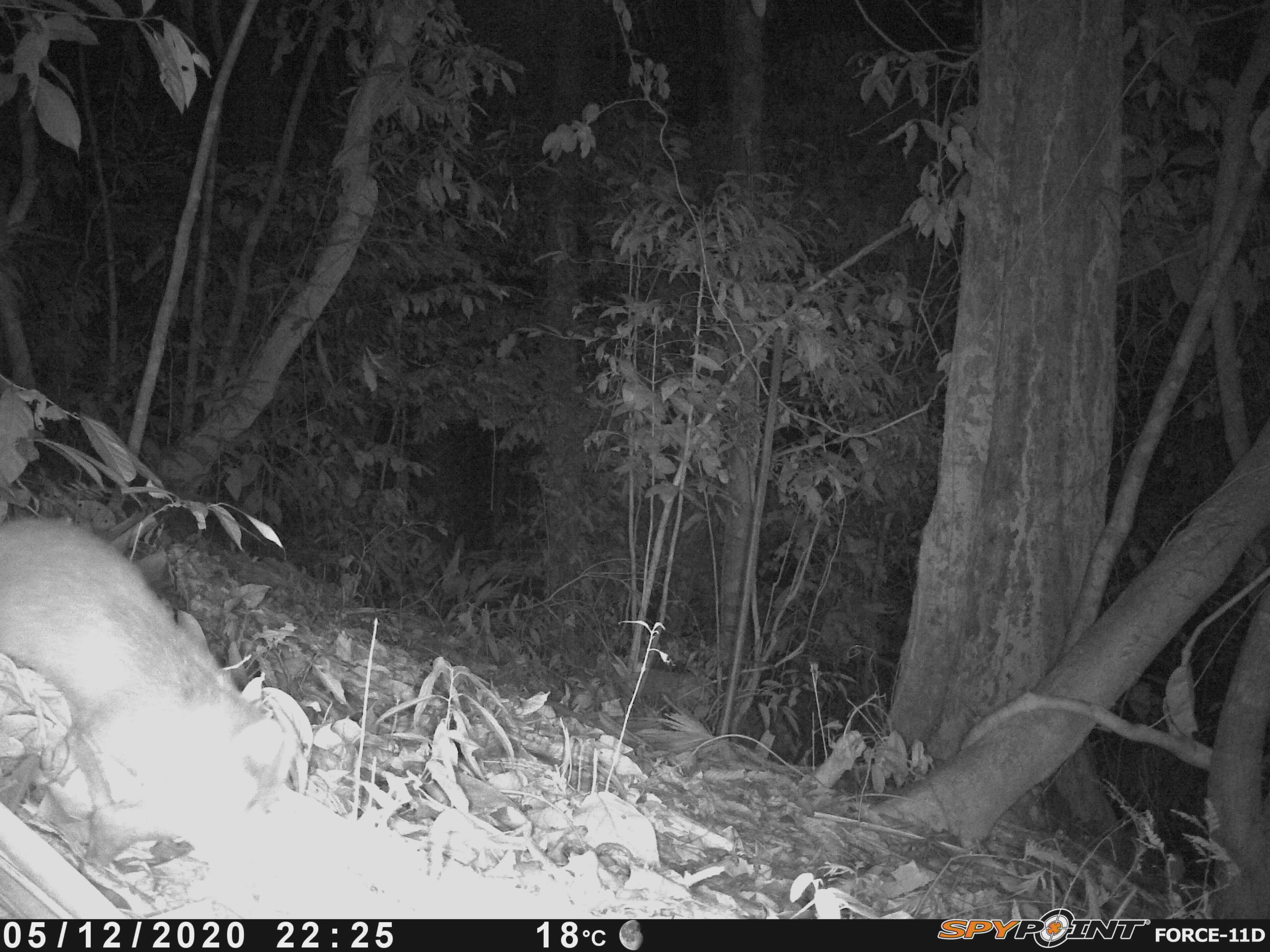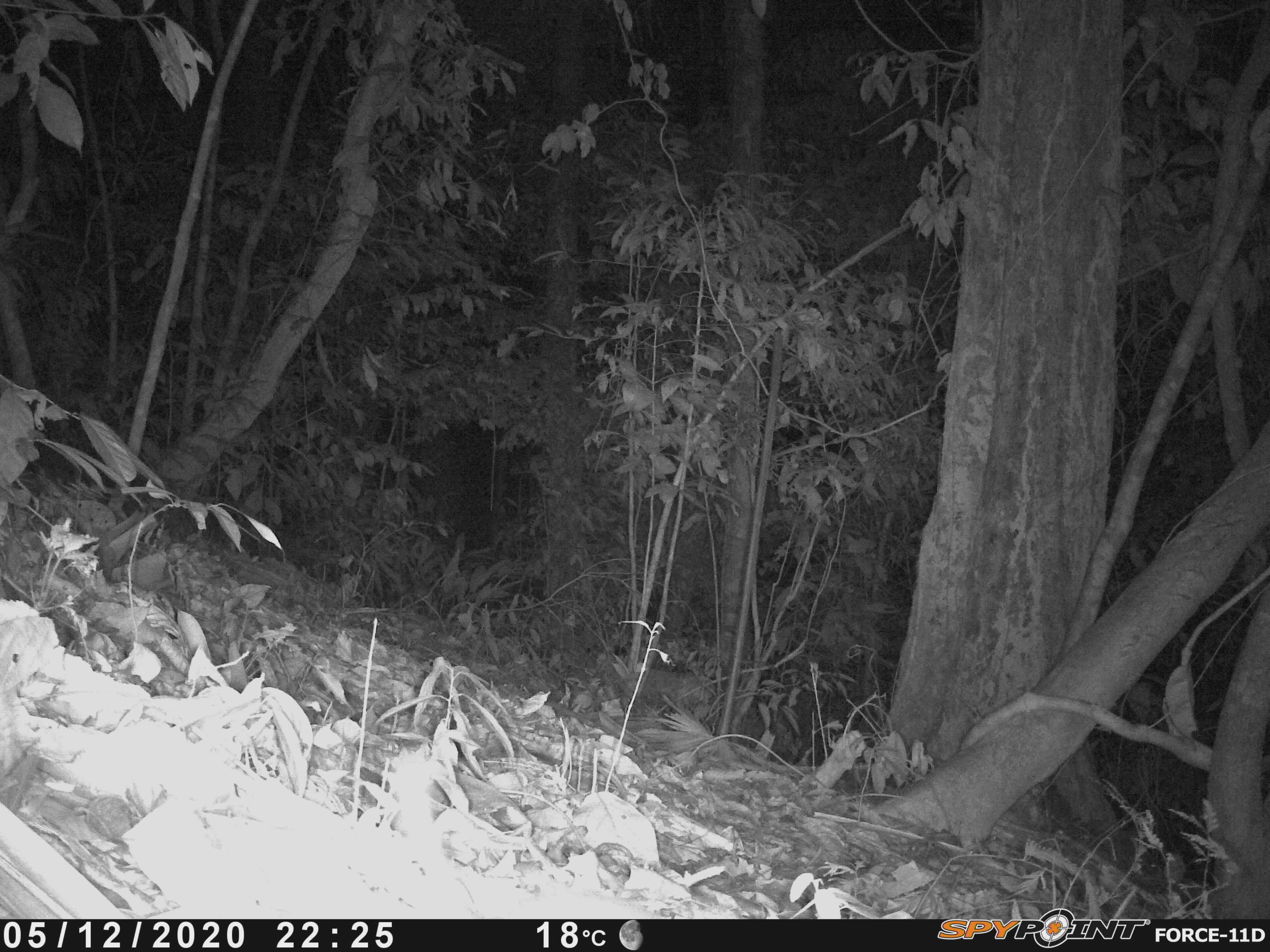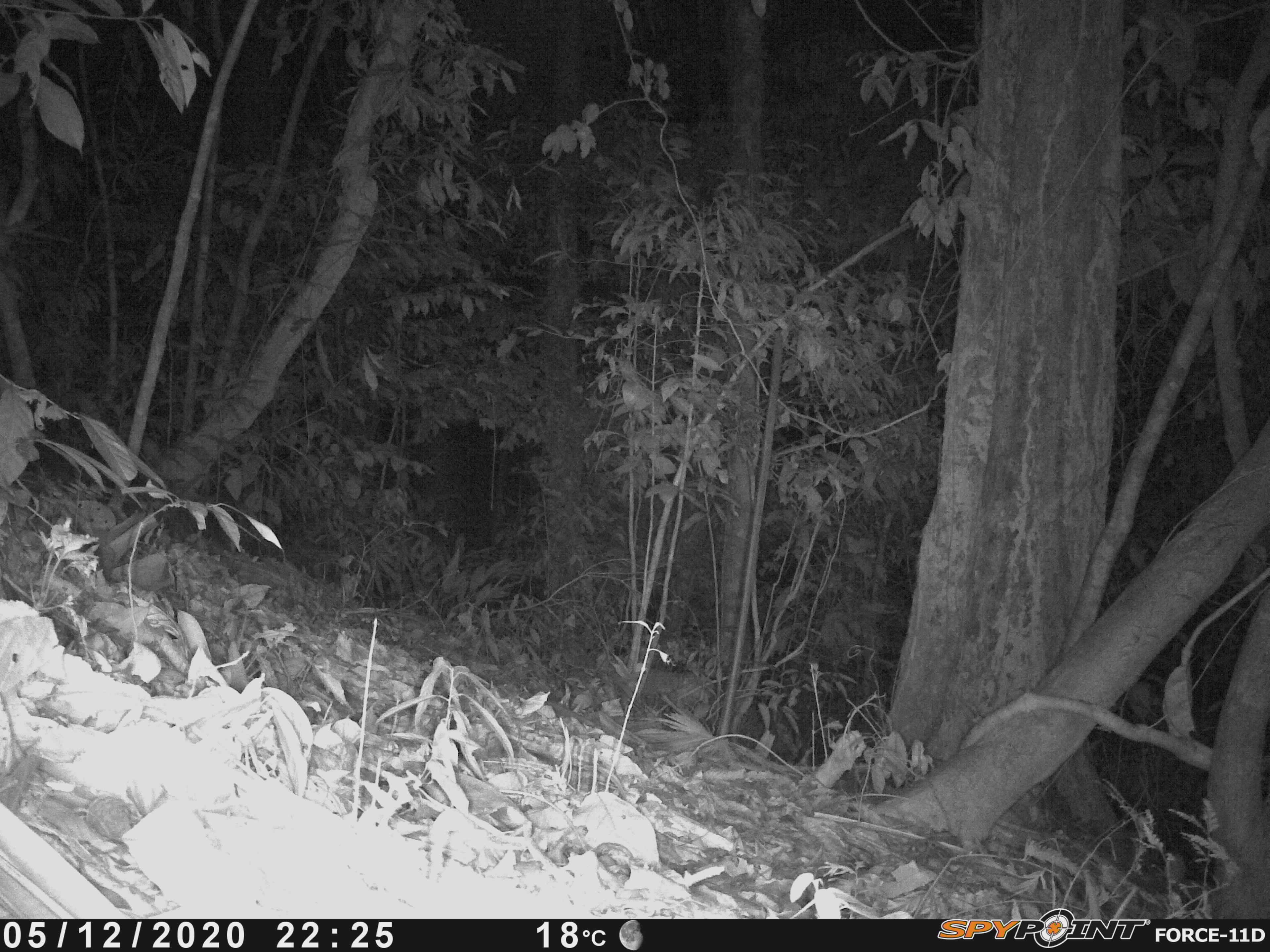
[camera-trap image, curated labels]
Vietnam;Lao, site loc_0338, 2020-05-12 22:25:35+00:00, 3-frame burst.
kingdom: Animalia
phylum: Chordata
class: Mammalia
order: Carnivora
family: Mustelidae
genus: Melogale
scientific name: Melogale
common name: ferret badger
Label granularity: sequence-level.